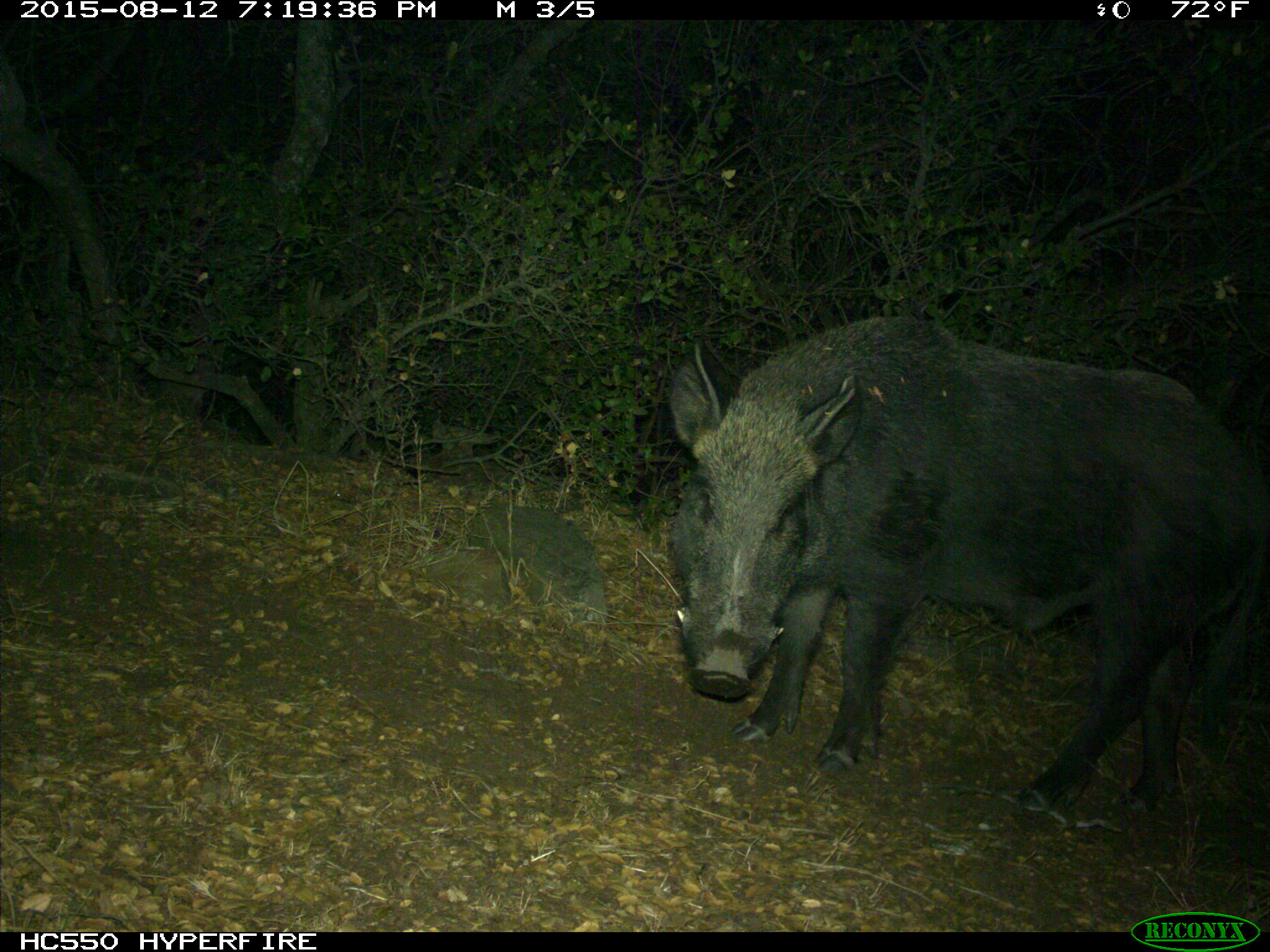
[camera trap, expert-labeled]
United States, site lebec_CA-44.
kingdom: Animalia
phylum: Chordata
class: Mammalia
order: Artiodactyla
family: Suidae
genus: Sus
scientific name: Sus scrofa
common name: wild boar